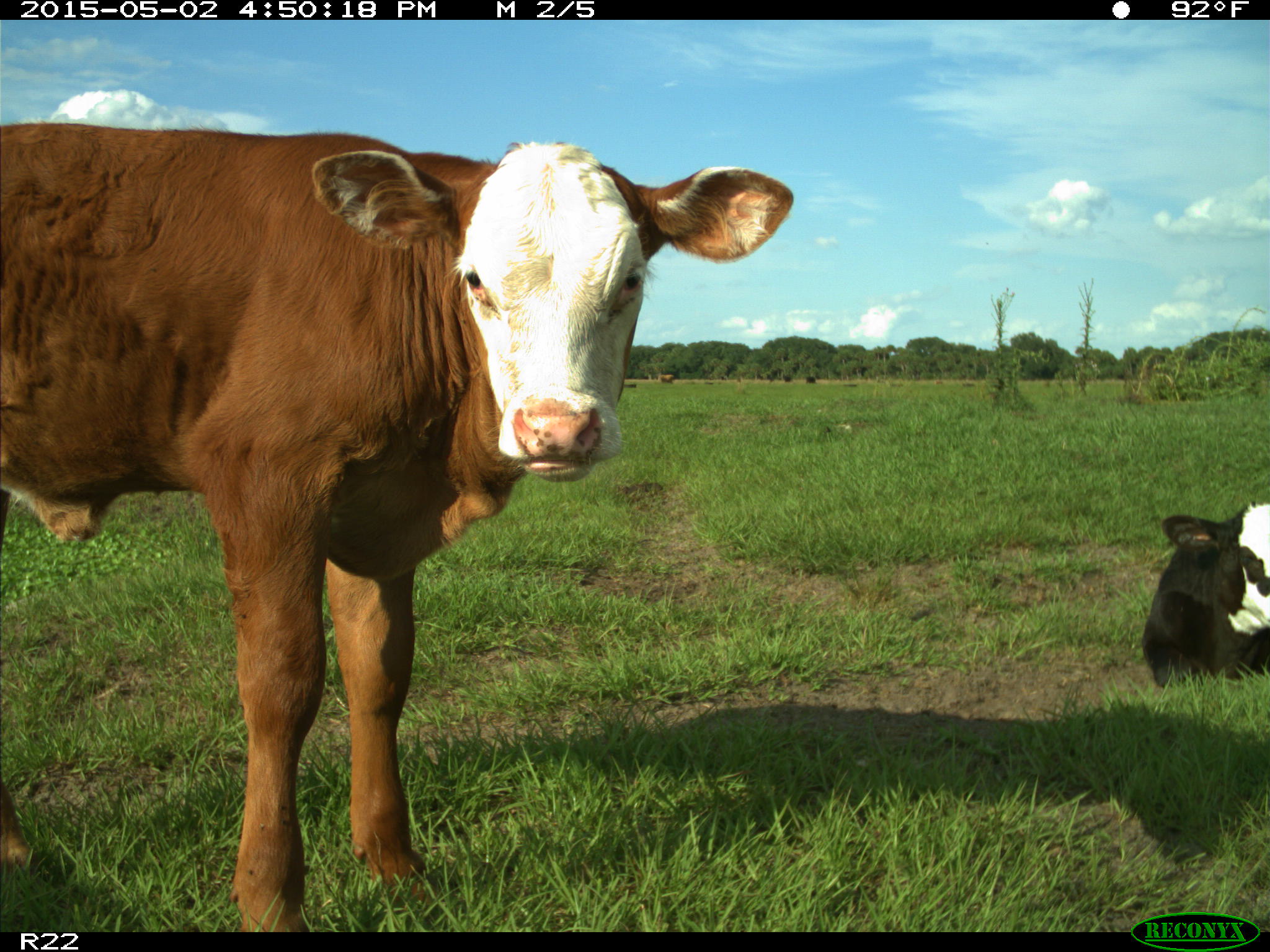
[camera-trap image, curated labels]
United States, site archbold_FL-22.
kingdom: Animalia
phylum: Chordata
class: Mammalia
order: Artiodactyla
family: Bovidae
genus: Bos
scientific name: Bos taurus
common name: domestic cow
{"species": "Bos taurus (domestic cow)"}